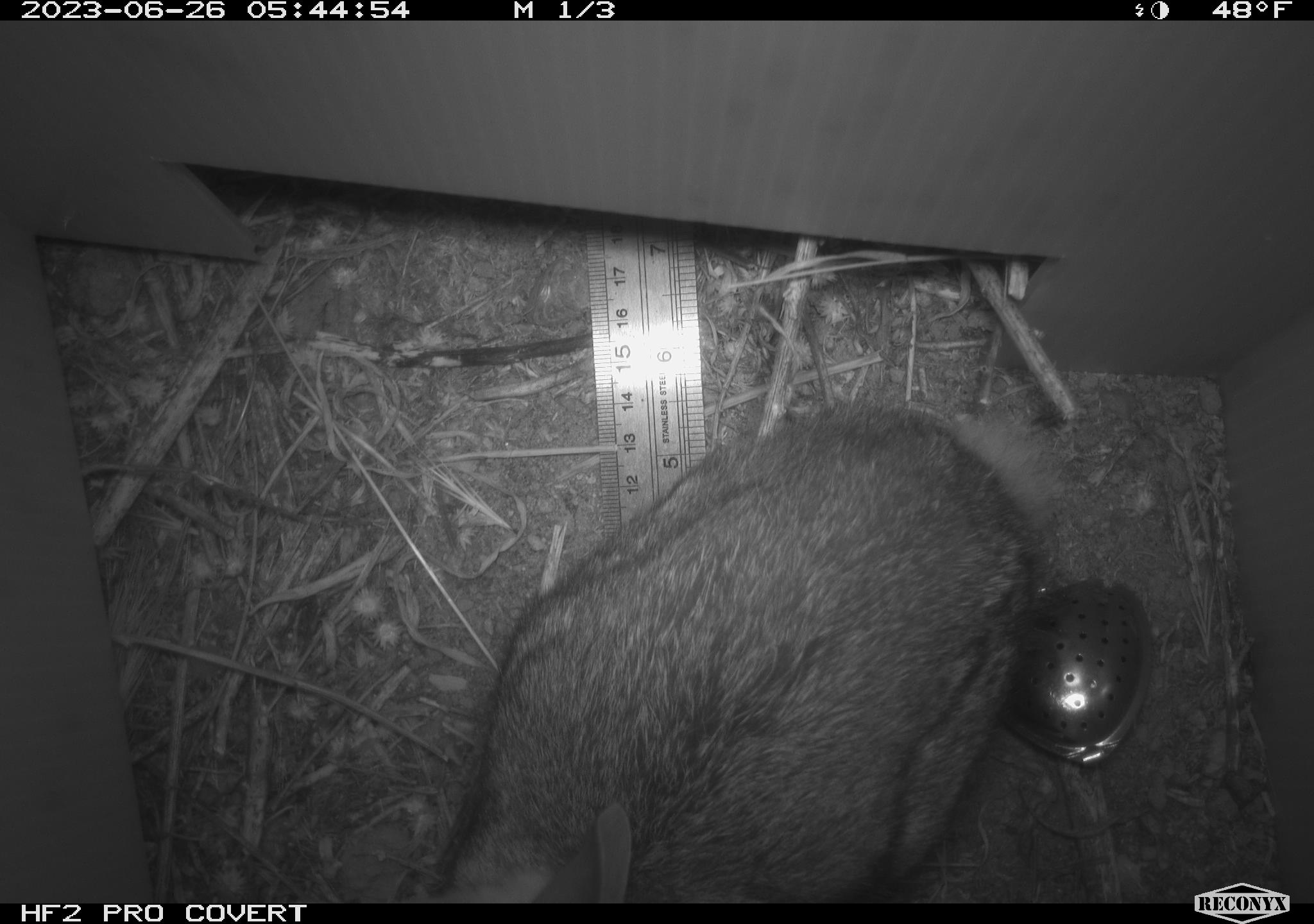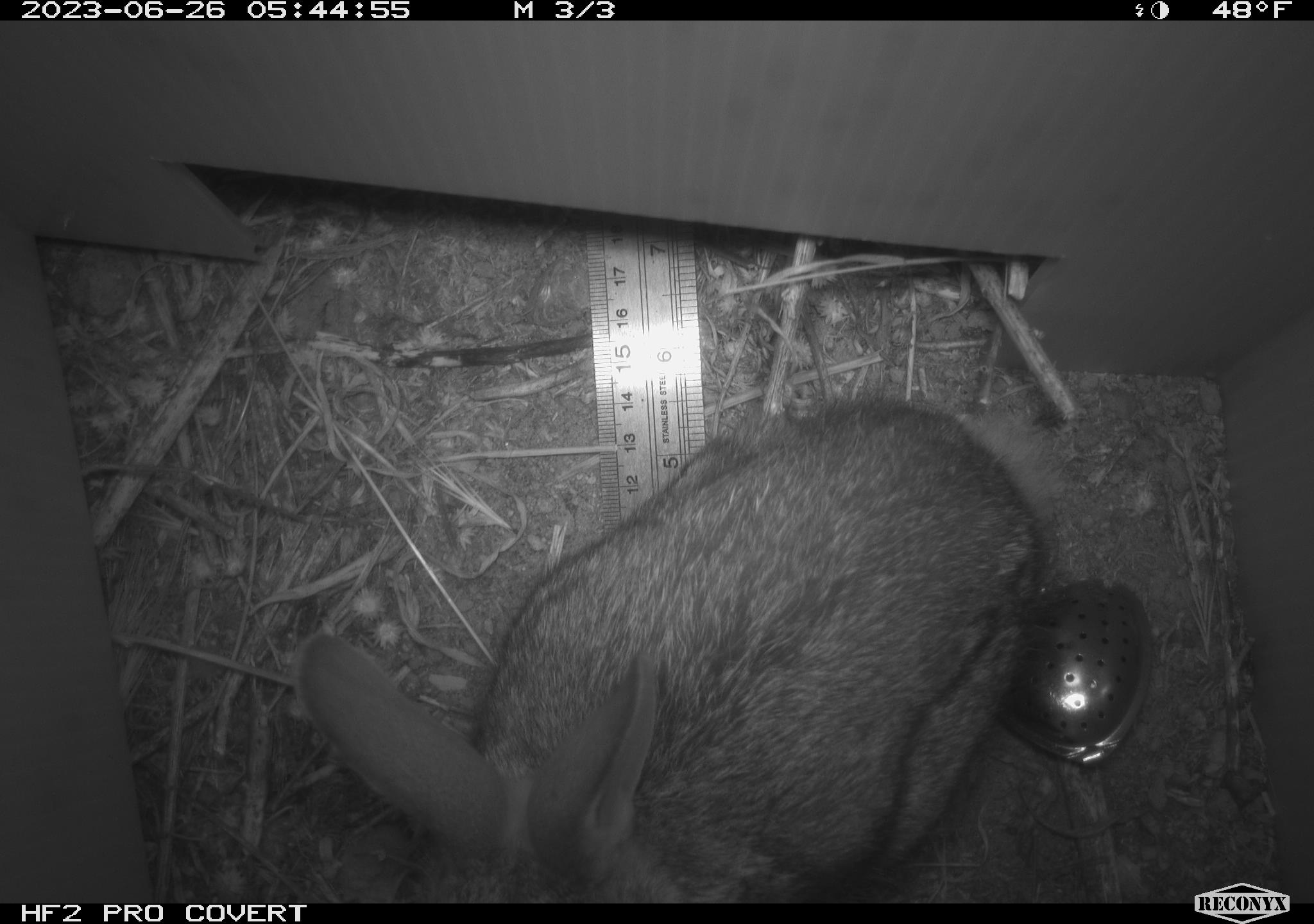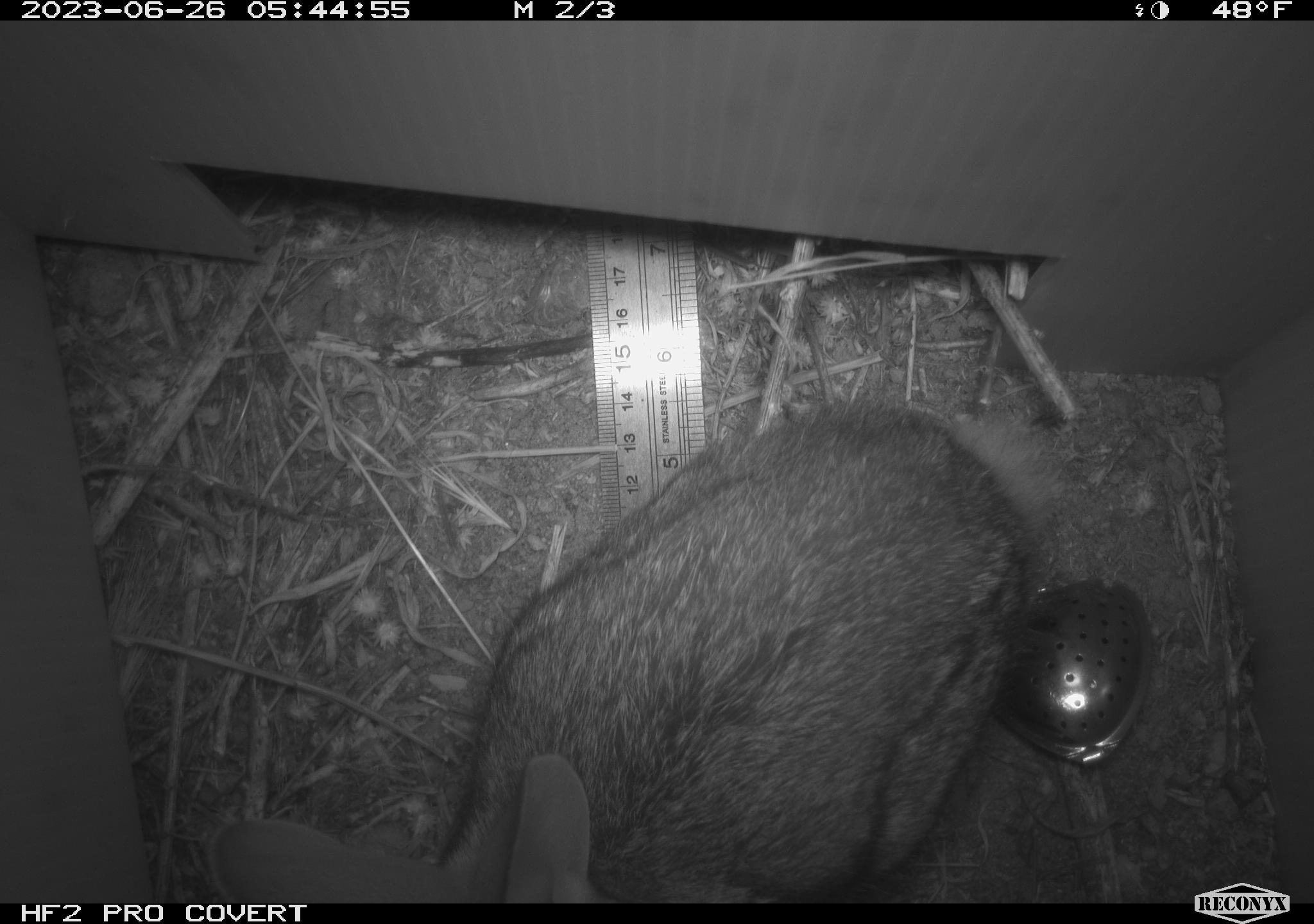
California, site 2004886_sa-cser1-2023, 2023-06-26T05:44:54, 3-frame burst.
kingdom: Animalia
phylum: Chordata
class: Mammalia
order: Lagomorpha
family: Leporidae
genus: Sylvilagus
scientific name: Sylvilagus bachmani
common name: brush rabbit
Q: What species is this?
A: Brush rabbit (Sylvilagus bachmani).